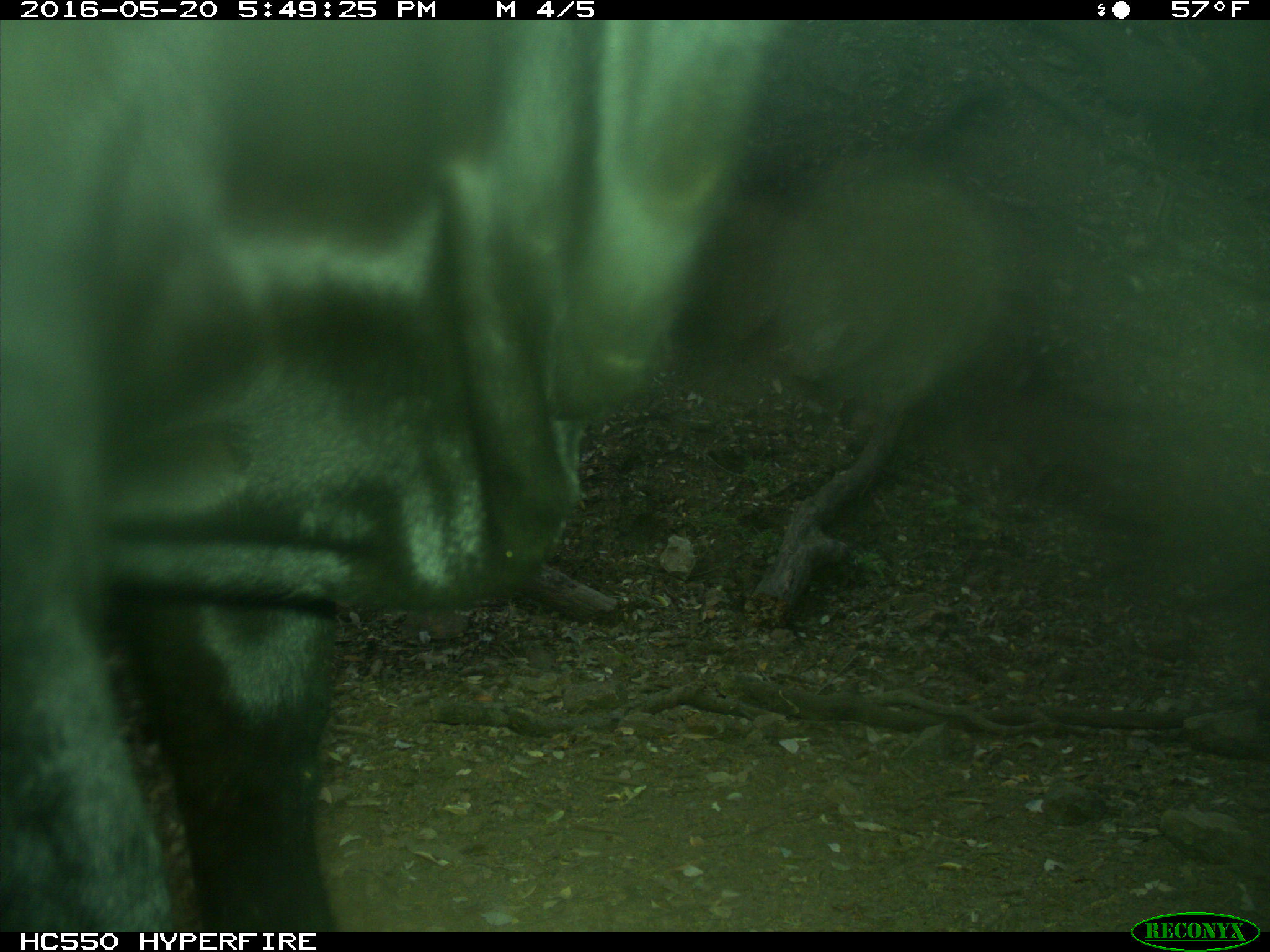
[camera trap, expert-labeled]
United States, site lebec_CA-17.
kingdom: Animalia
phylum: Chordata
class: Mammalia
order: Artiodactyla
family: Bovidae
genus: Bos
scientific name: Bos taurus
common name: domestic cow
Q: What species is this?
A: Bos taurus (domestic cow).